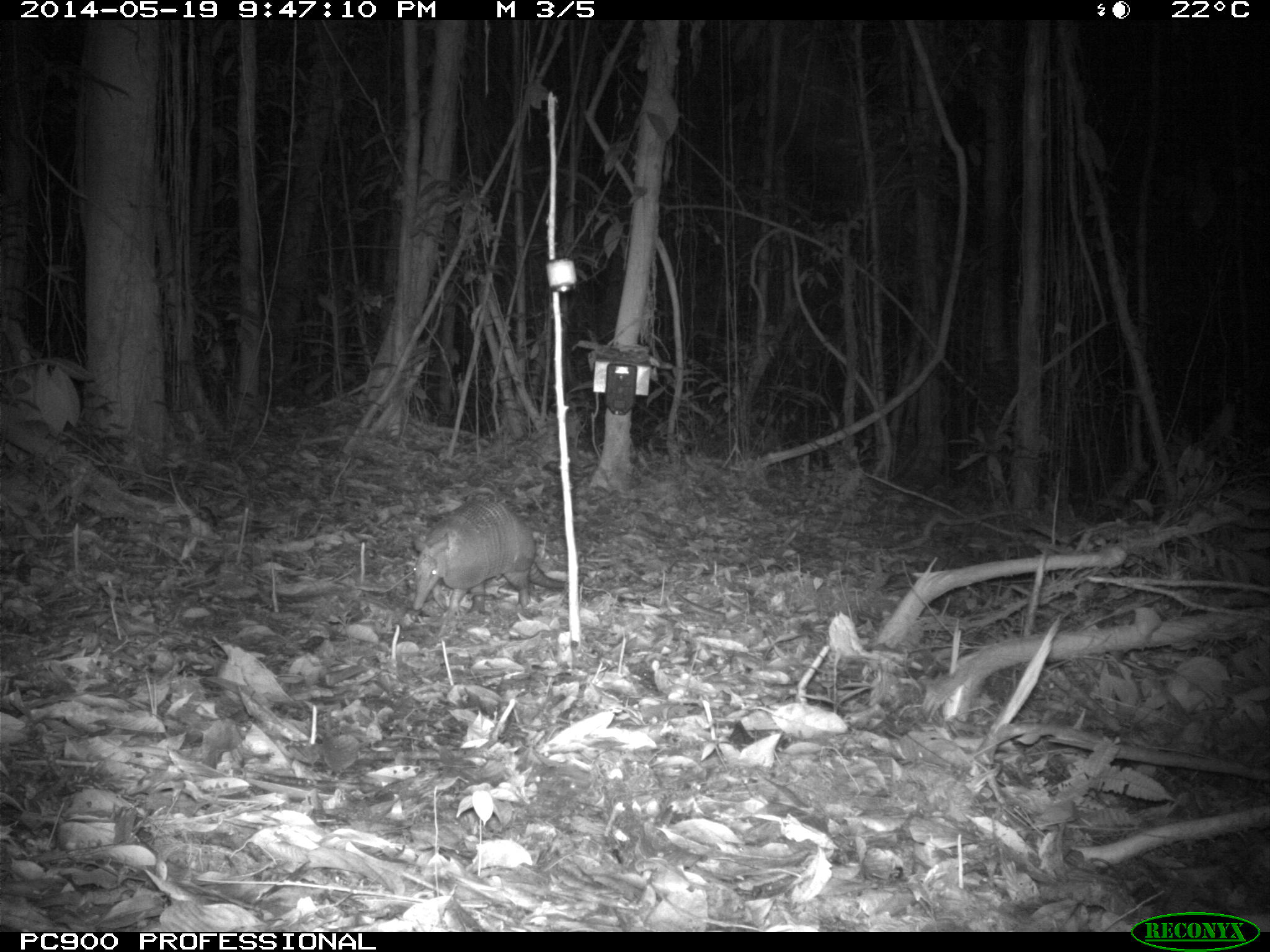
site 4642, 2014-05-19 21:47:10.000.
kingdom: Animalia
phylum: Chordata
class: Mammalia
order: Cingulata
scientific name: Cingulata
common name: armadillo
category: unknown armadillo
Unknown armadillo (armadillo) (Cingulata), count 1, age adult.